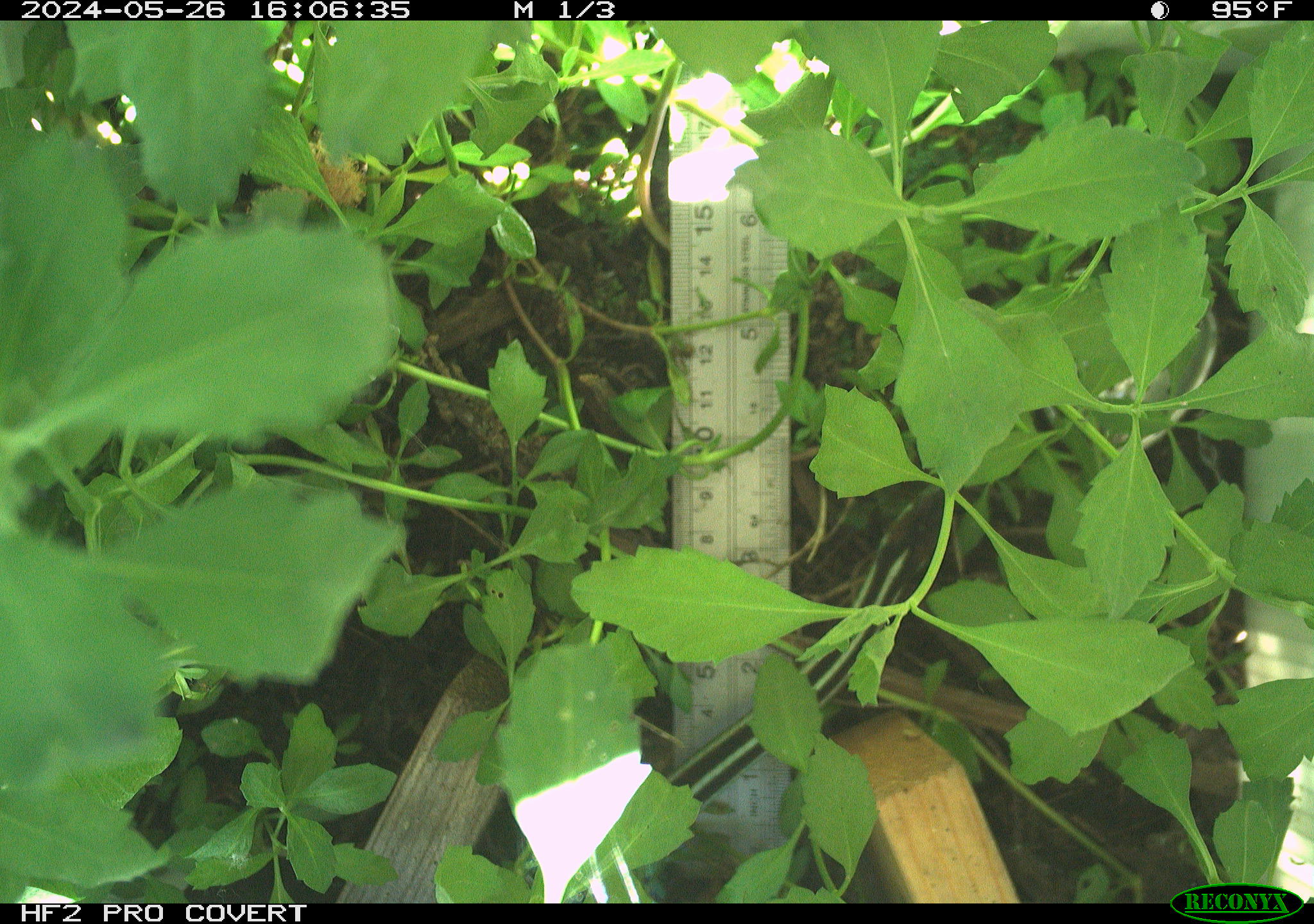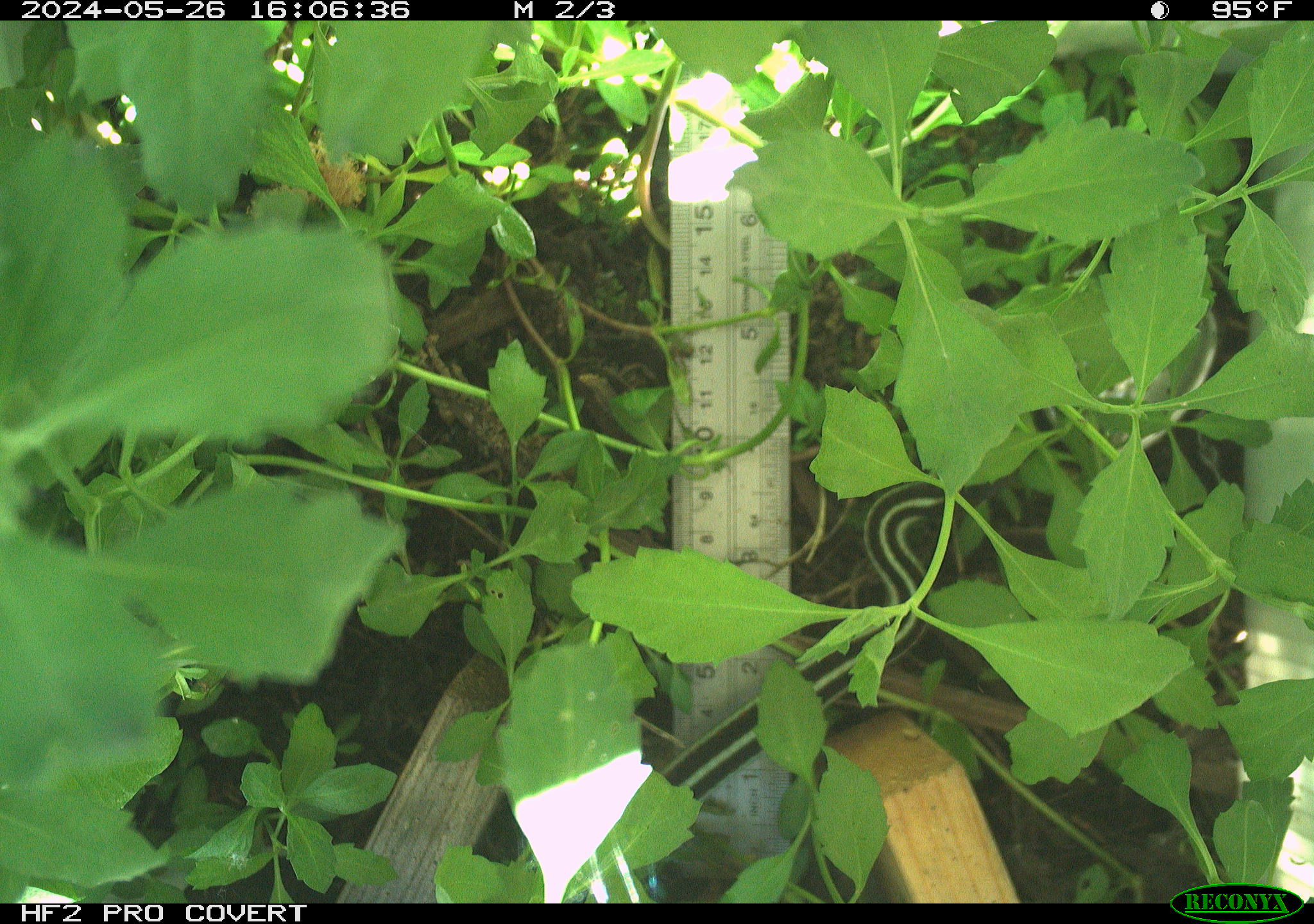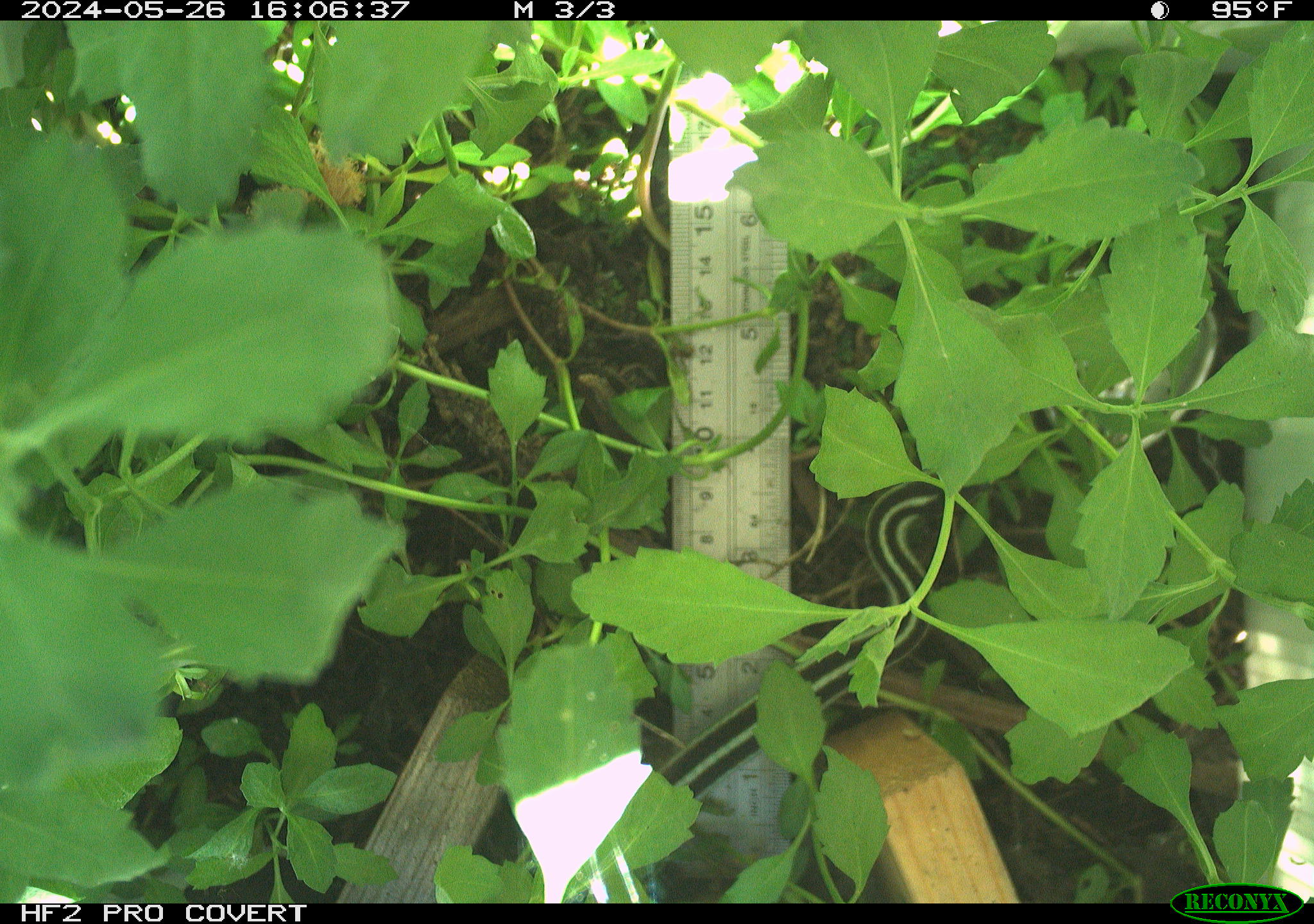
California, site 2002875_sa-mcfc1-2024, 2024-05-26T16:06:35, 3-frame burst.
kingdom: Animalia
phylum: Chordata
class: Reptilia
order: Squamata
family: Colubridae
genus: Thamnophis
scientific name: Thamnophis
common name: american gartersnakes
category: thamnophis species